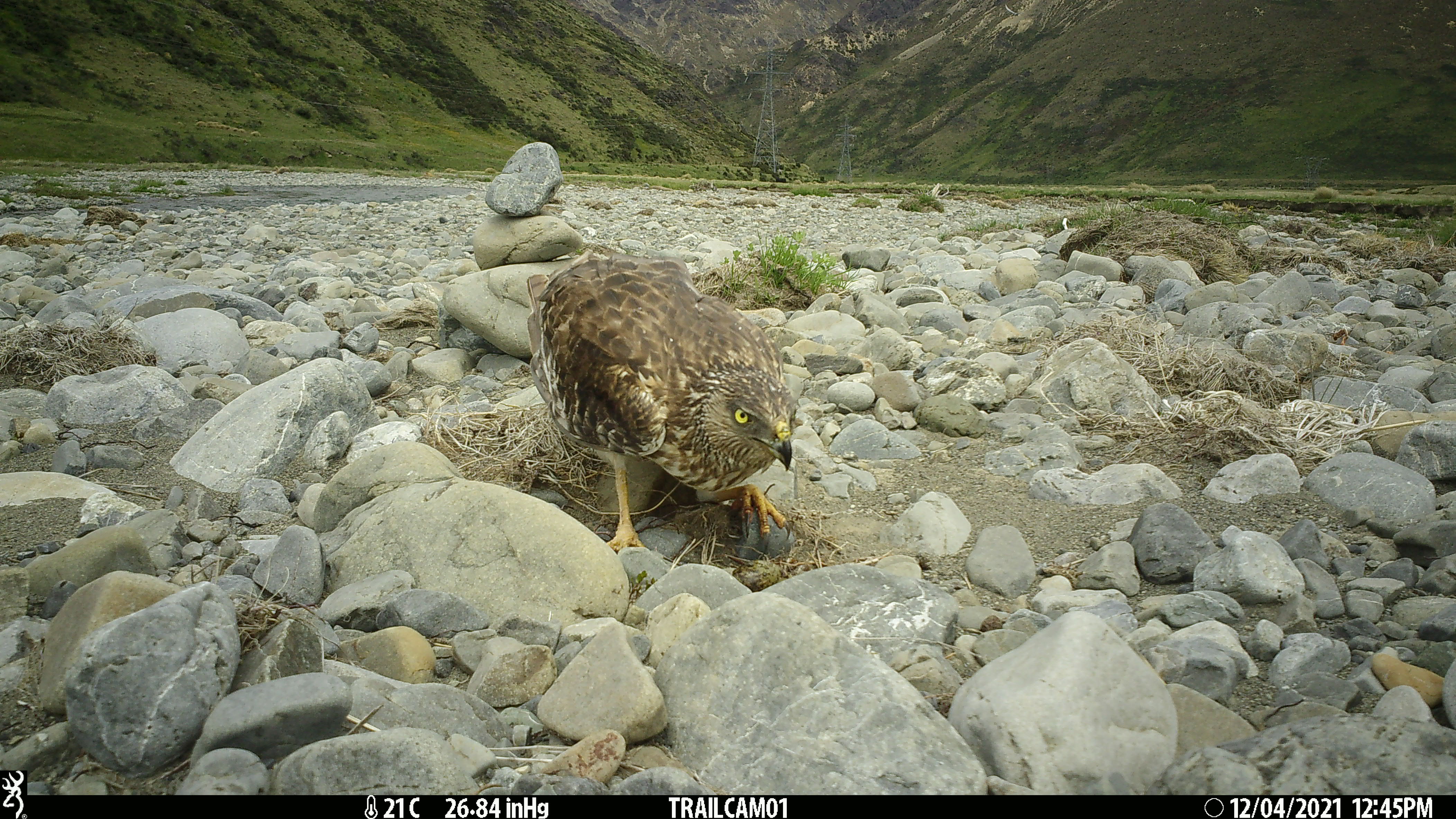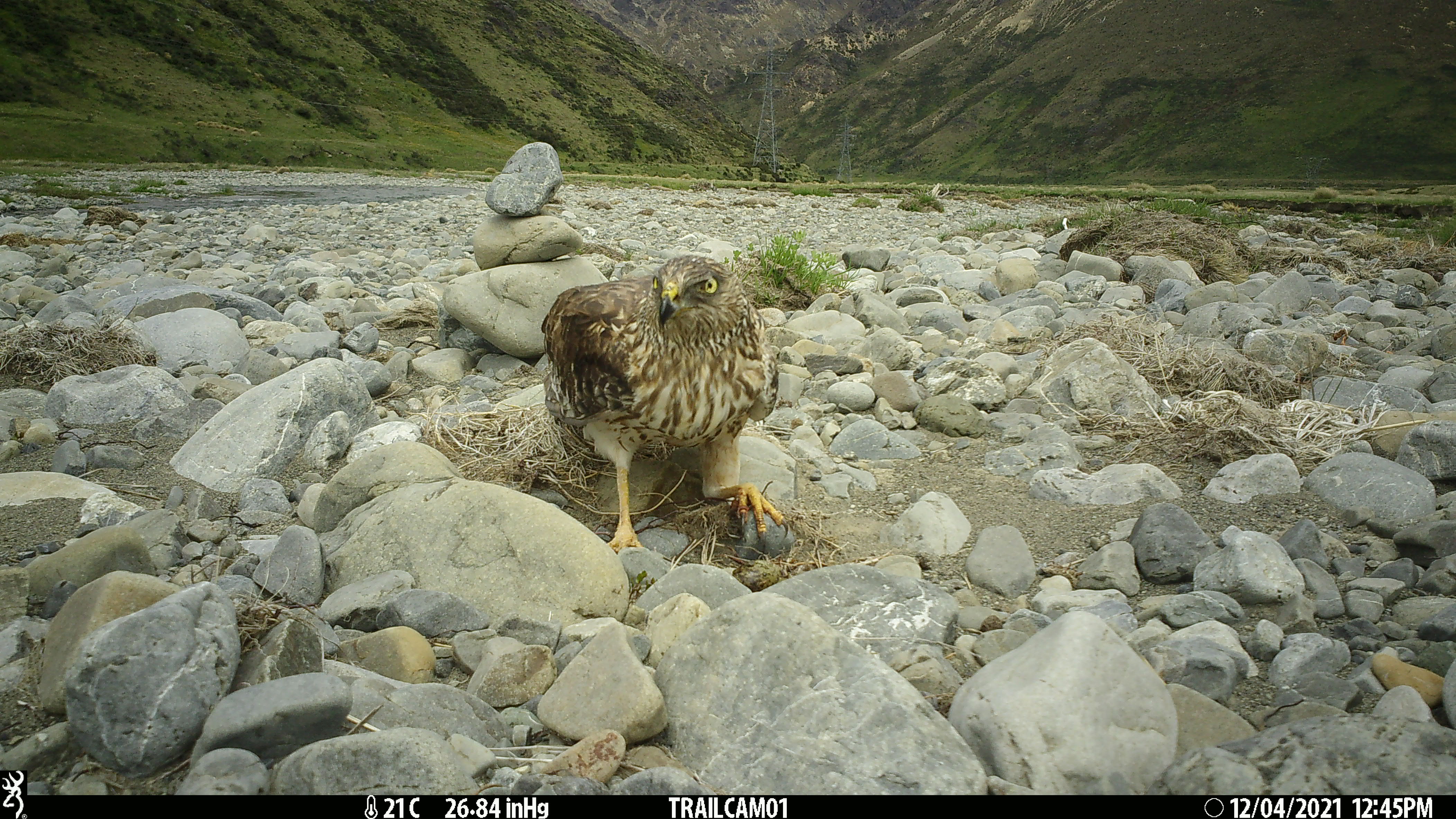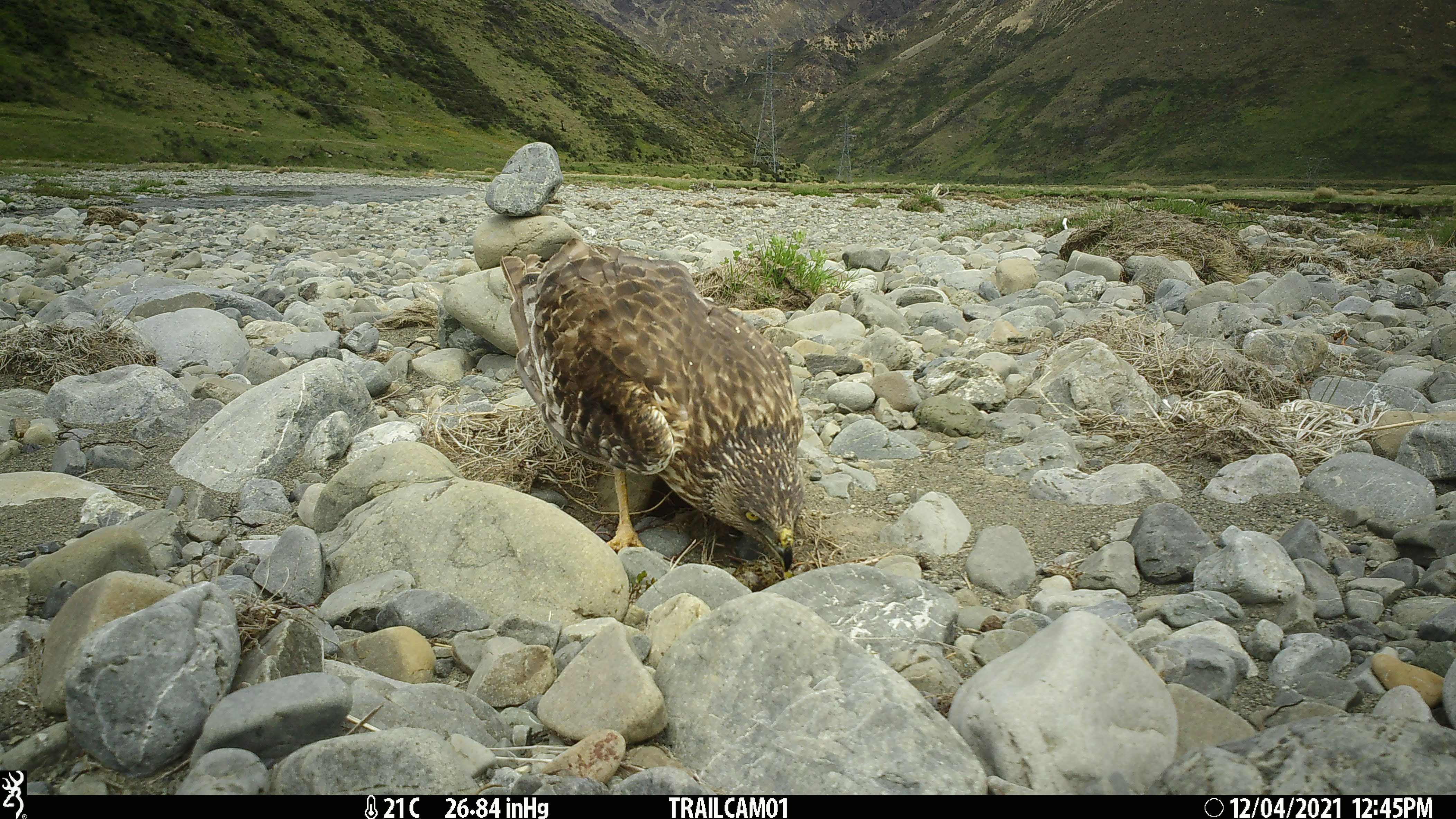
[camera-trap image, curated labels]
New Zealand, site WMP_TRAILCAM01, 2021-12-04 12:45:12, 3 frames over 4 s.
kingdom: Animalia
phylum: Chordata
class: Aves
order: Accipitriformes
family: Accipitridae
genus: Circus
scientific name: Circus approximans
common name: swamp harrier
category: harrier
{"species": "harrier (swamp harrier) (Circus approximans)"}